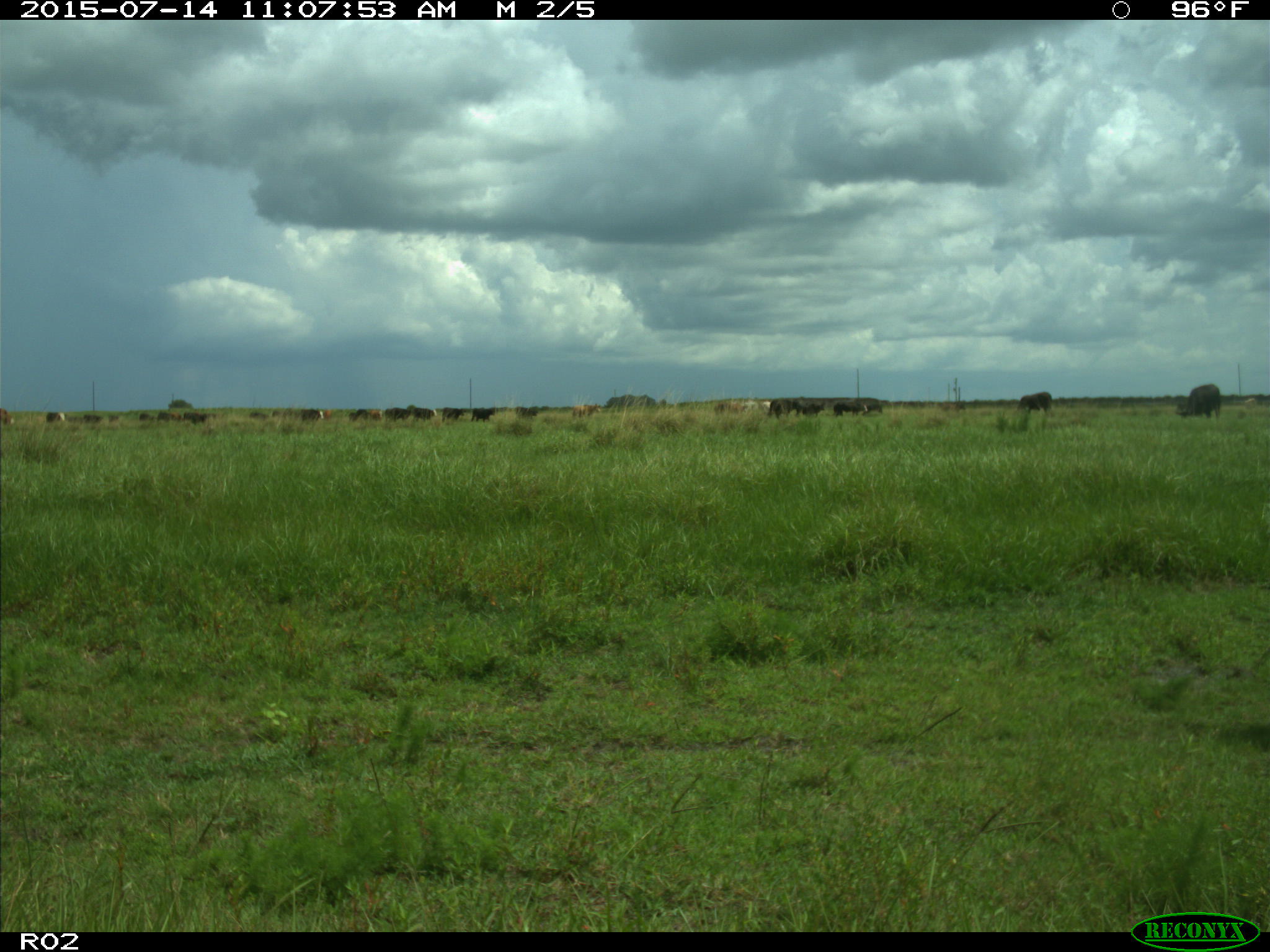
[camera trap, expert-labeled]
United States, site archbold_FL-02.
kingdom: Animalia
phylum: Chordata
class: Mammalia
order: Artiodactyla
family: Bovidae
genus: Bos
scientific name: Bos taurus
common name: domestic cow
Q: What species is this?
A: Bos taurus (domestic cow).